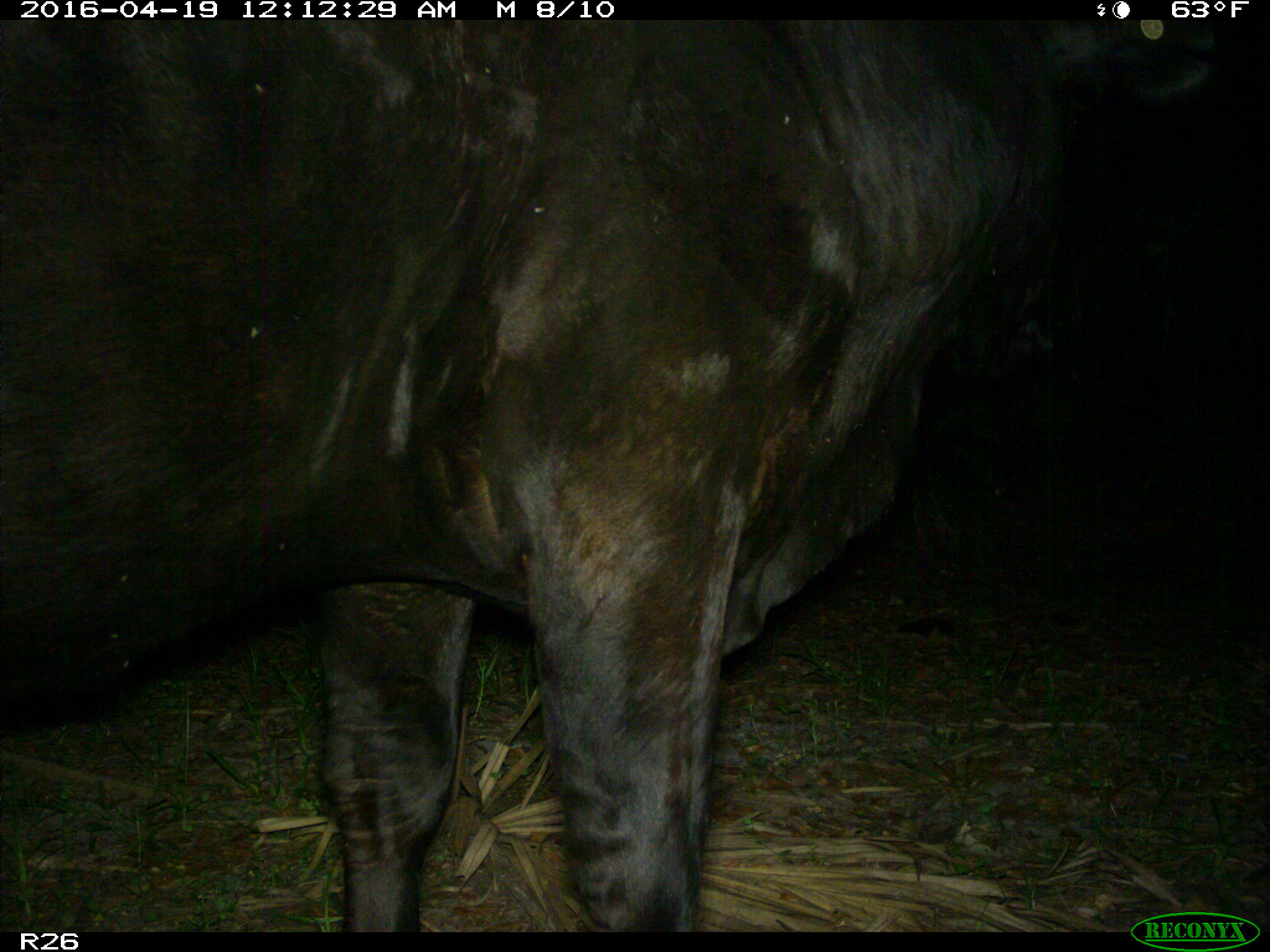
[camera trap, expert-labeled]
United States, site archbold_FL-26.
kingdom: Animalia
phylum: Chordata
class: Mammalia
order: Artiodactyla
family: Bovidae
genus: Bos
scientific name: Bos taurus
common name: domestic cow